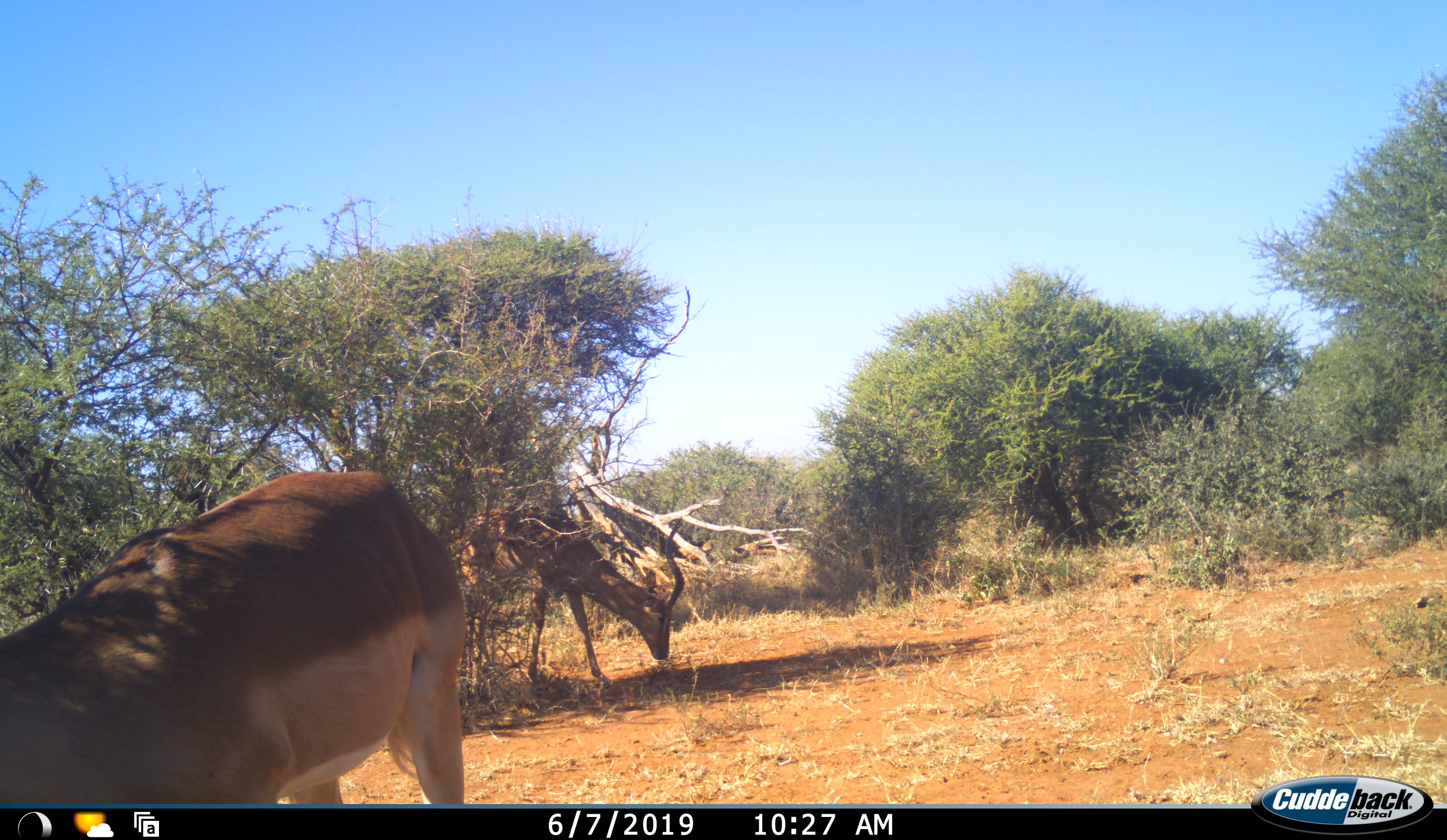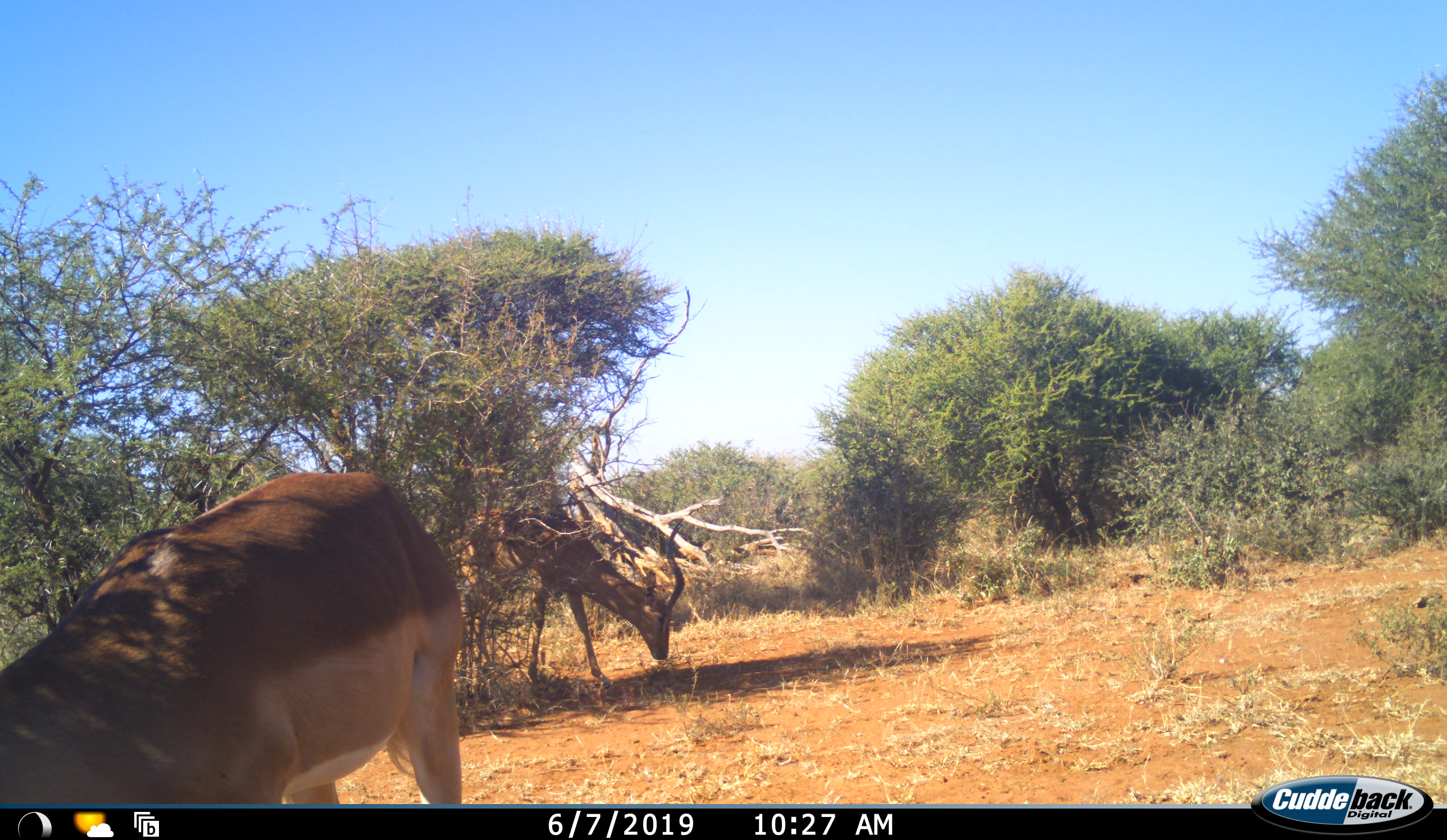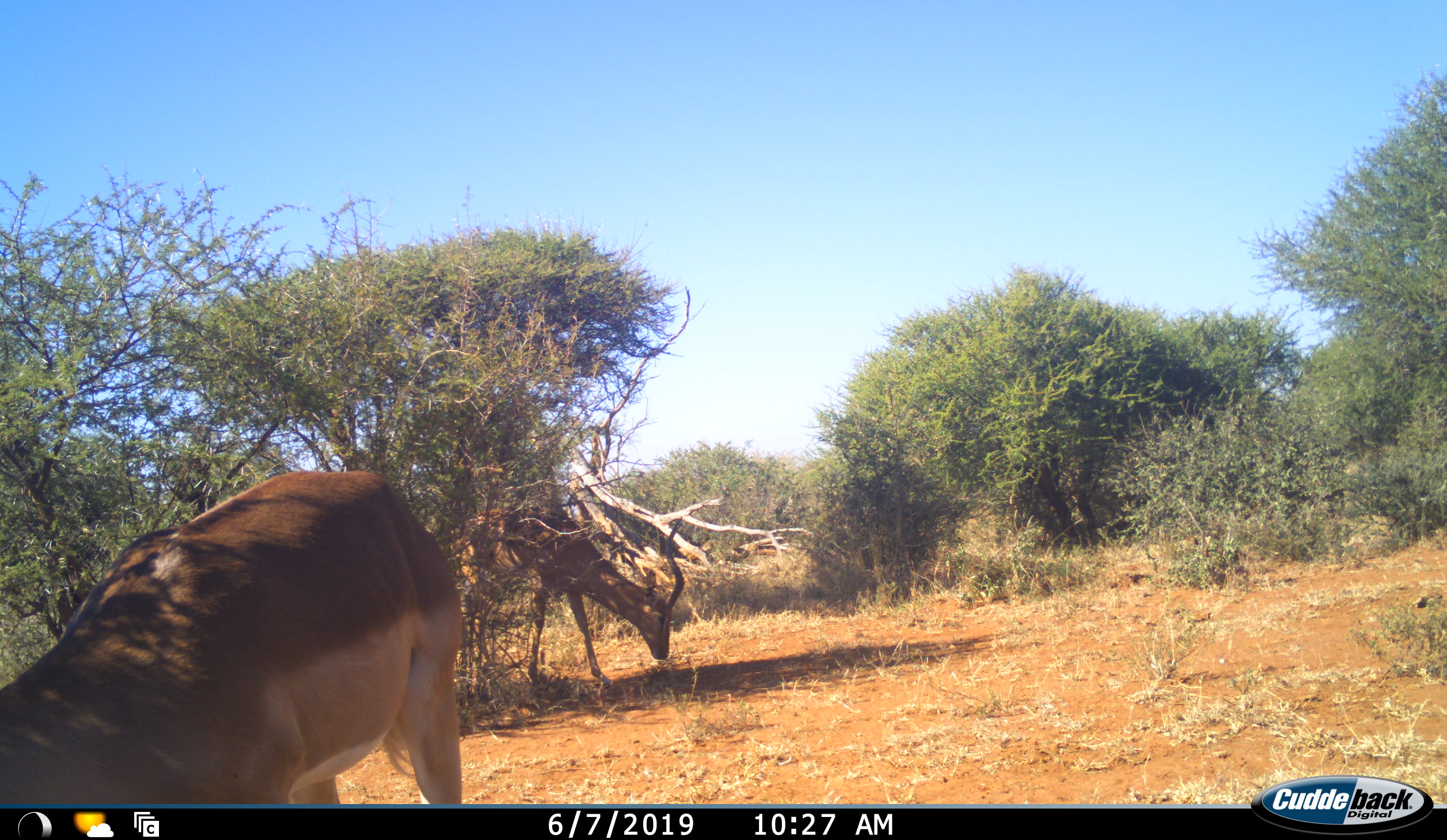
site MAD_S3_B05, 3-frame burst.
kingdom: Animalia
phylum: Chordata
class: Mammalia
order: Artiodactyla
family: Bovidae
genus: Aepyceros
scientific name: Aepyceros melampus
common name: impala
Impala (Aepyceros melampus), count 2. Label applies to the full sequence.